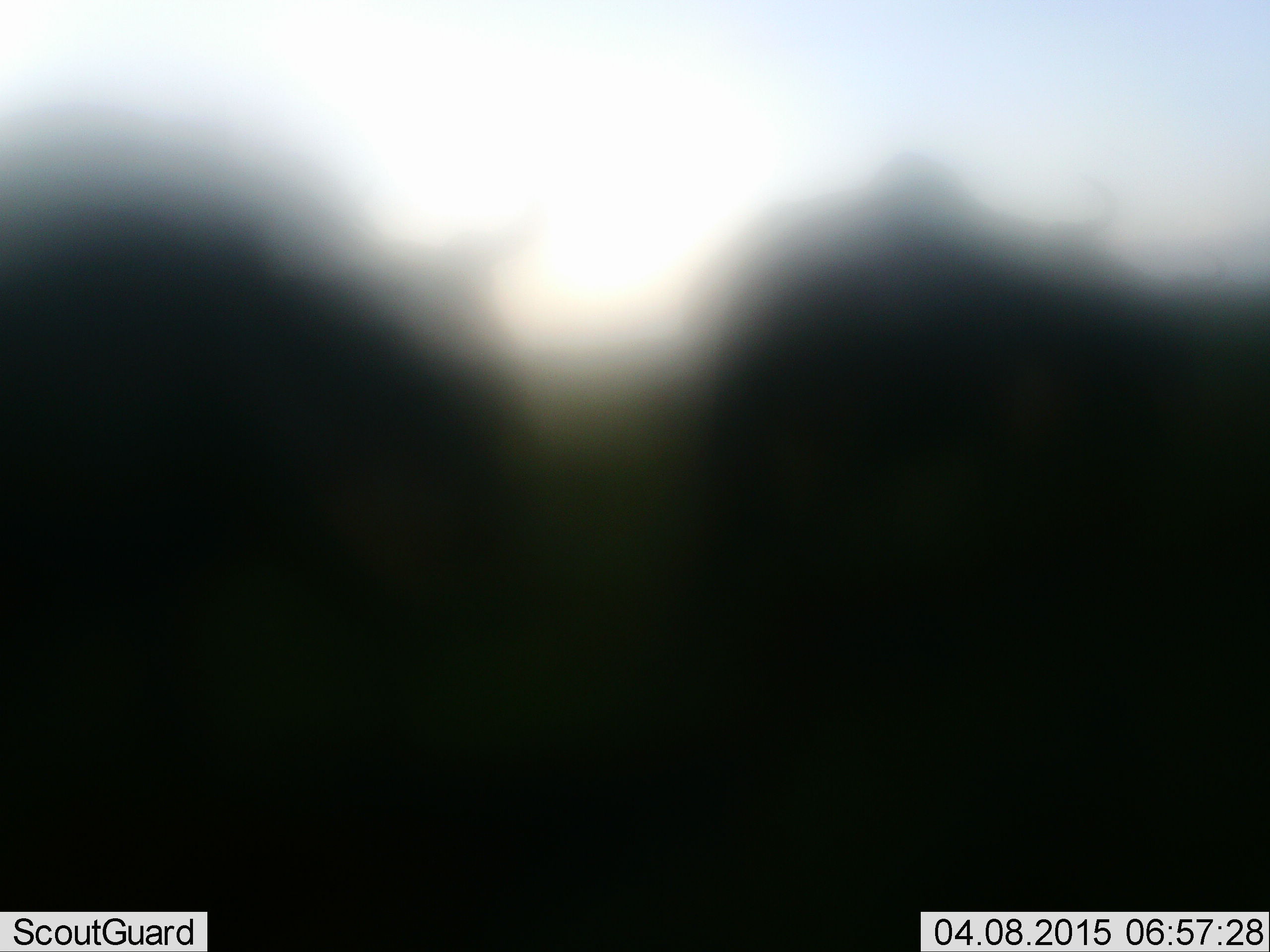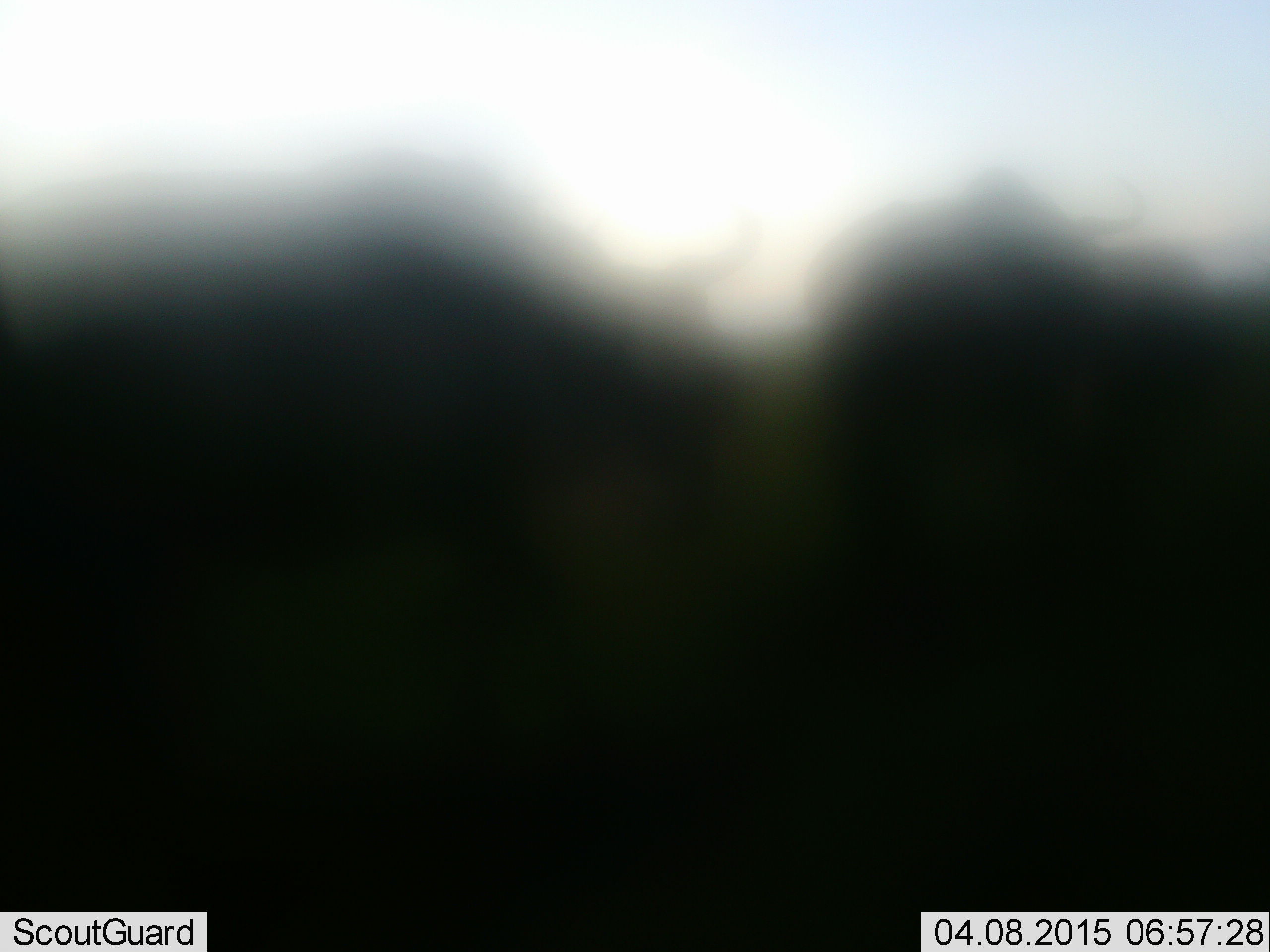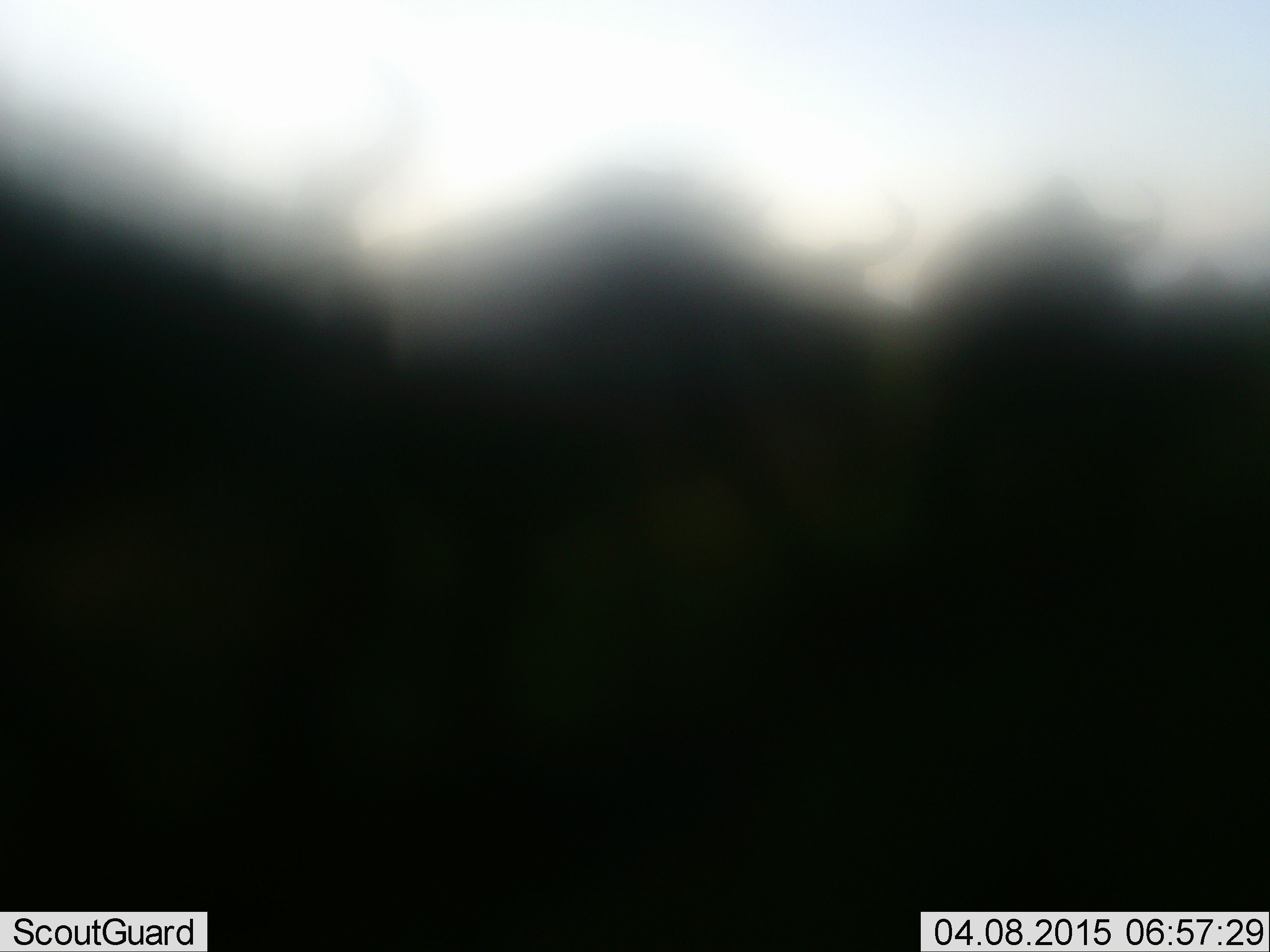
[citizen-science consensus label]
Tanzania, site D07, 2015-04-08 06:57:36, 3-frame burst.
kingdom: Animalia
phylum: Chordata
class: Mammalia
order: Artiodactyla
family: Bovidae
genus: Connochaetes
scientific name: Connochaetes taurinus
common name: blue wildebeest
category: wildebeest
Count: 4.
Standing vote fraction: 20%.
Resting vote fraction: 0%.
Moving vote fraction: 90%.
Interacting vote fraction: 0%.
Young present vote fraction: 0%.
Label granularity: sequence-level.